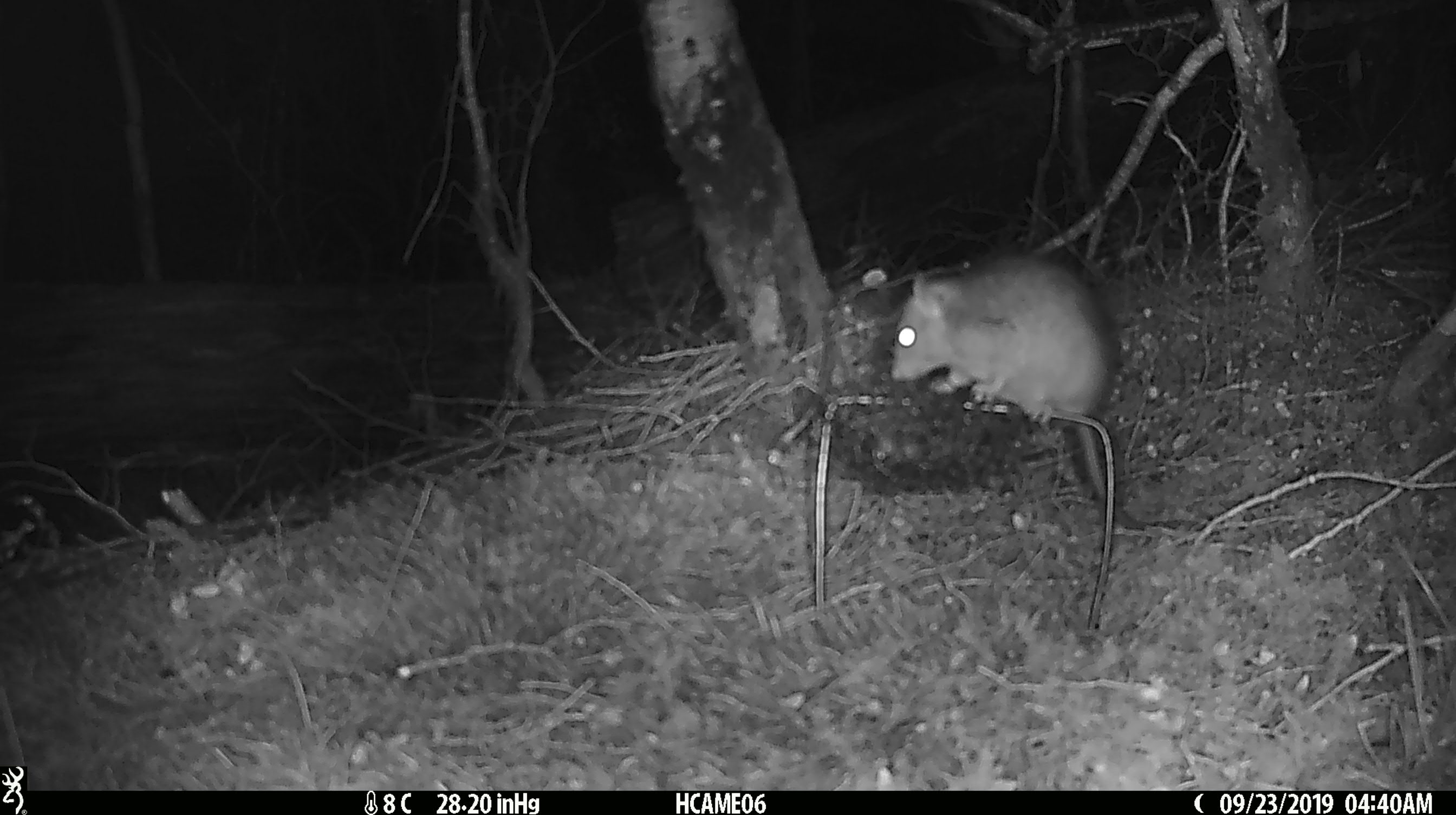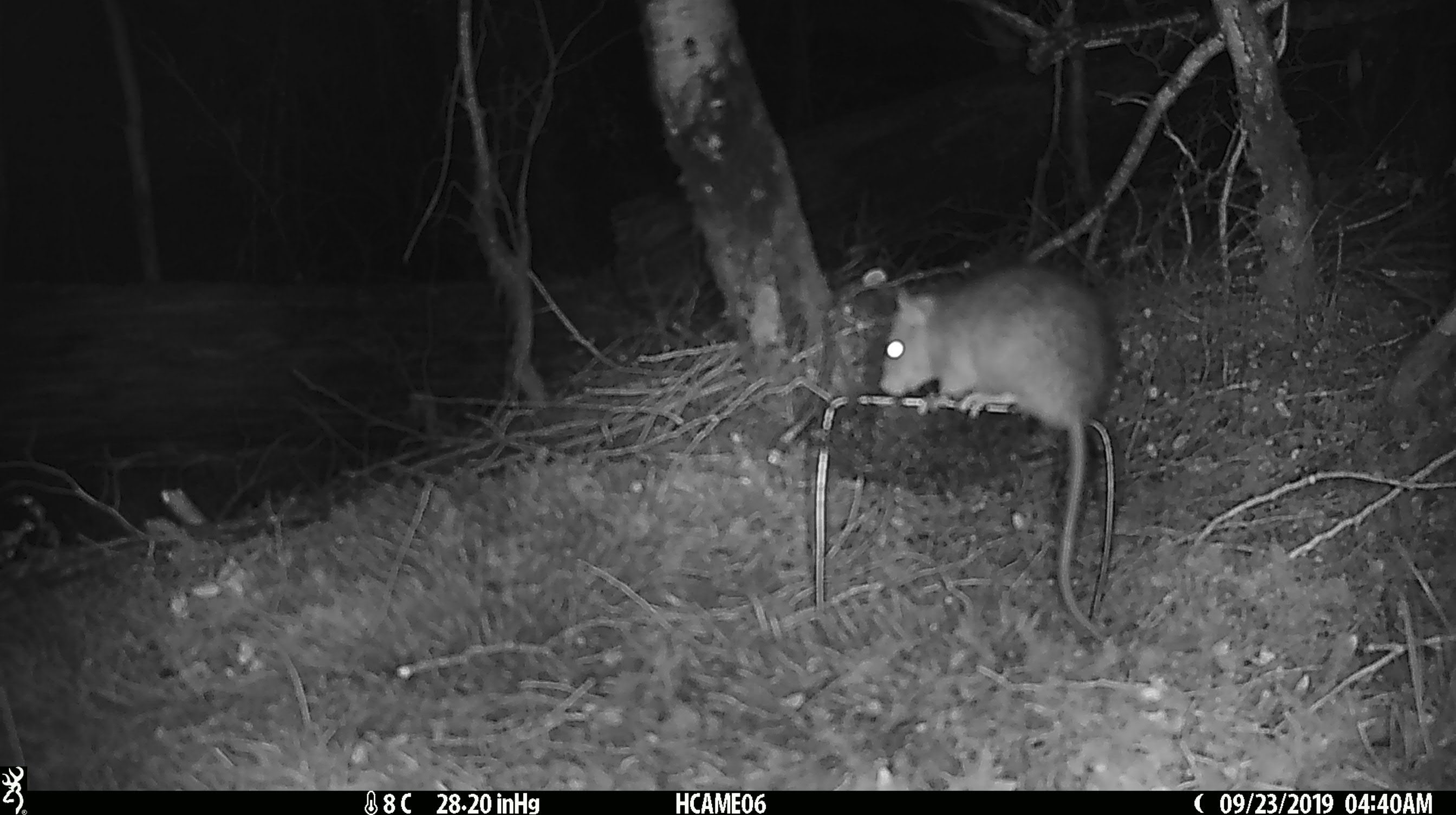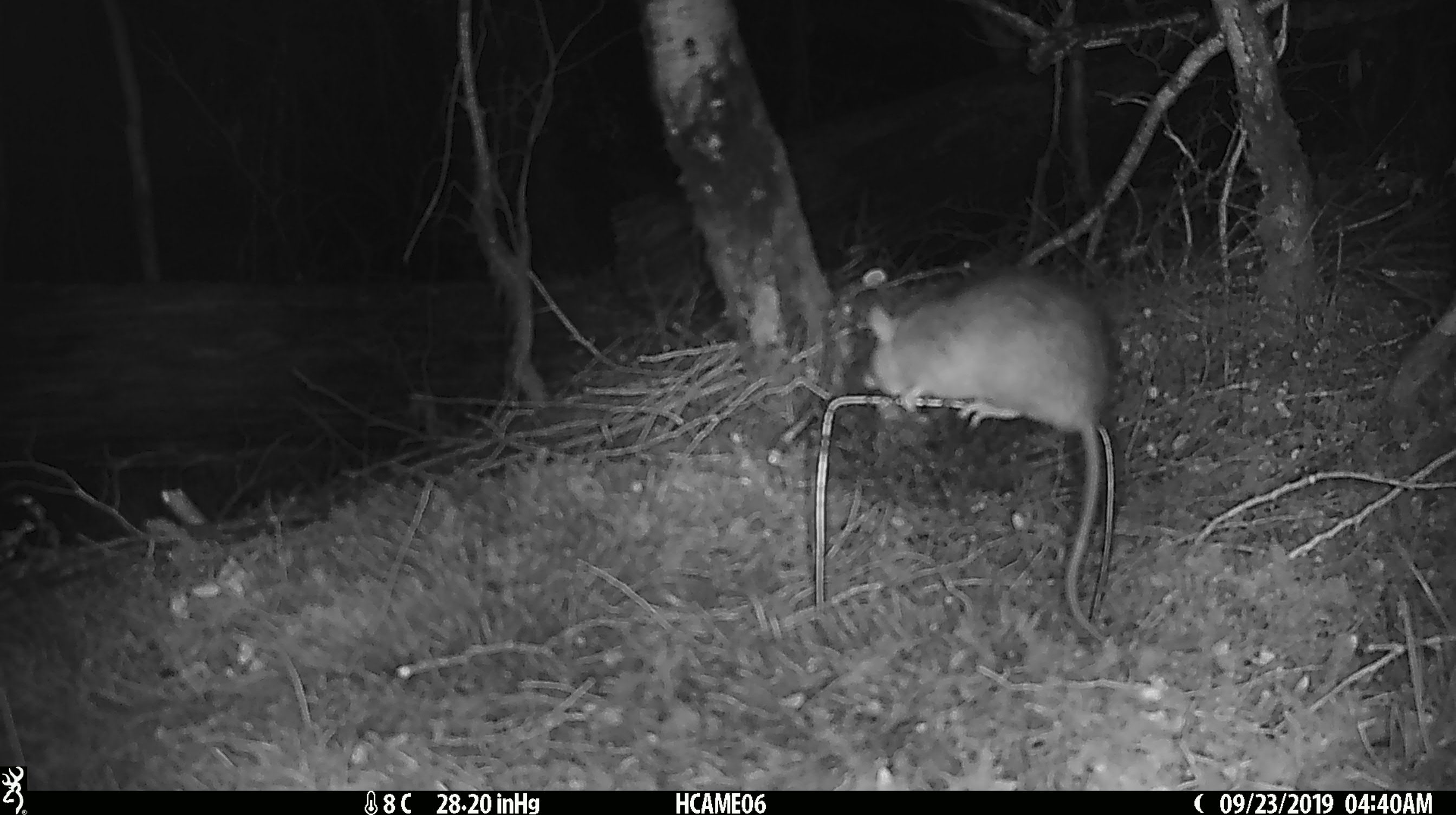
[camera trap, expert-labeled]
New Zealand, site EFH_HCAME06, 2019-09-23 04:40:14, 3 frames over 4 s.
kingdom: Animalia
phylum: Chordata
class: Mammalia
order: Rodentia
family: Muridae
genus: Rattus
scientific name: Rattus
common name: rat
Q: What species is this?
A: Rat (Rattus).